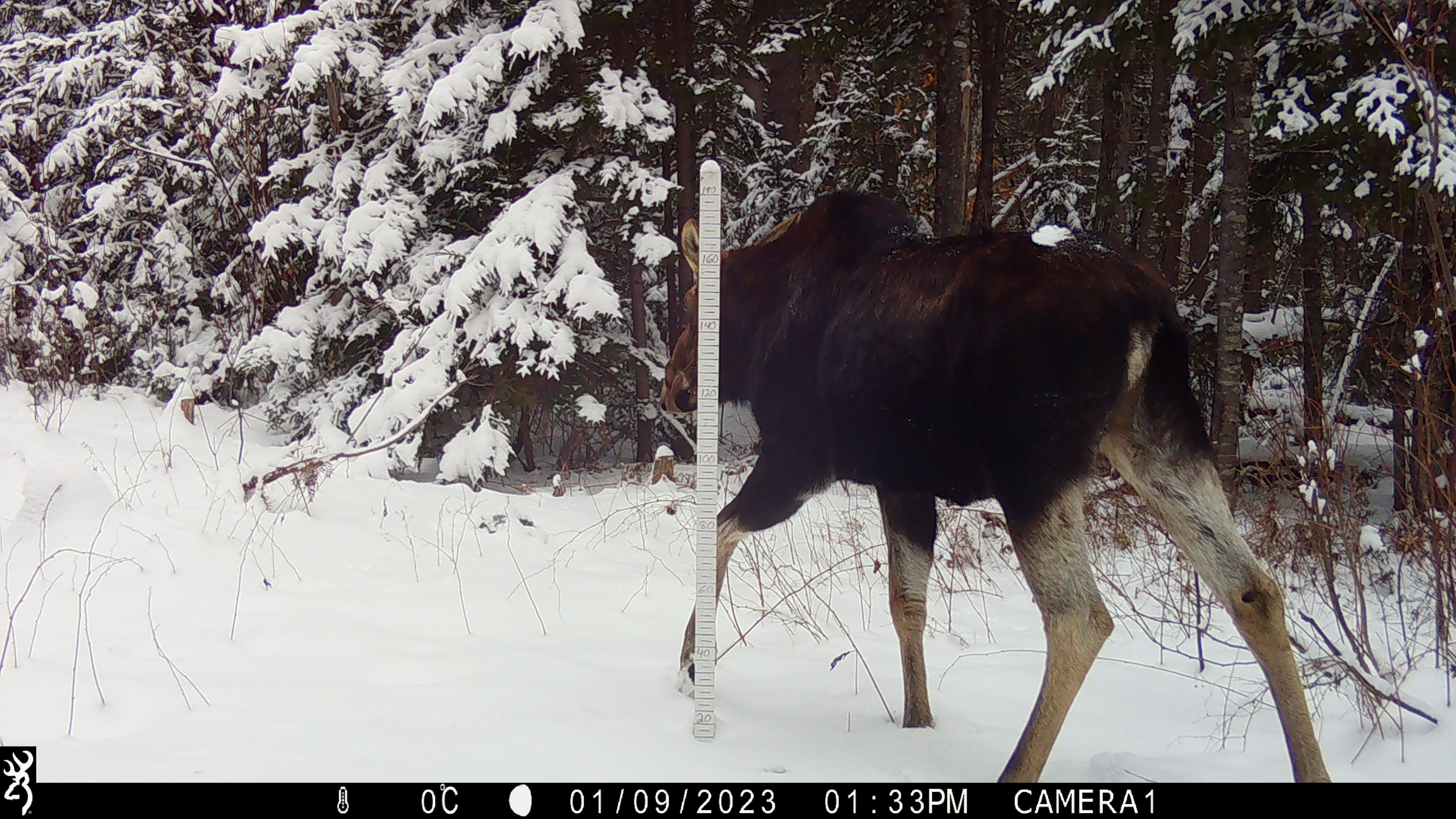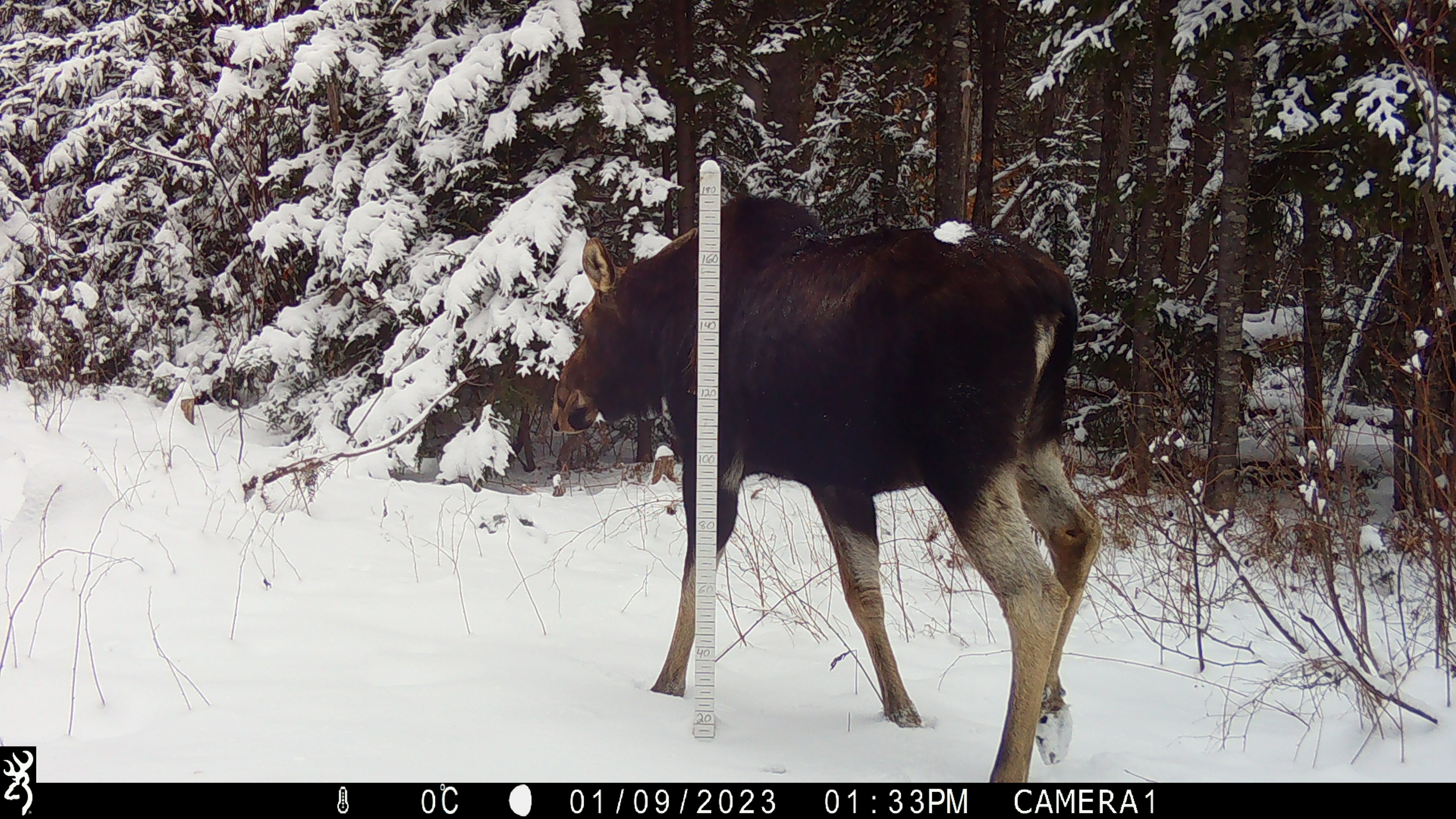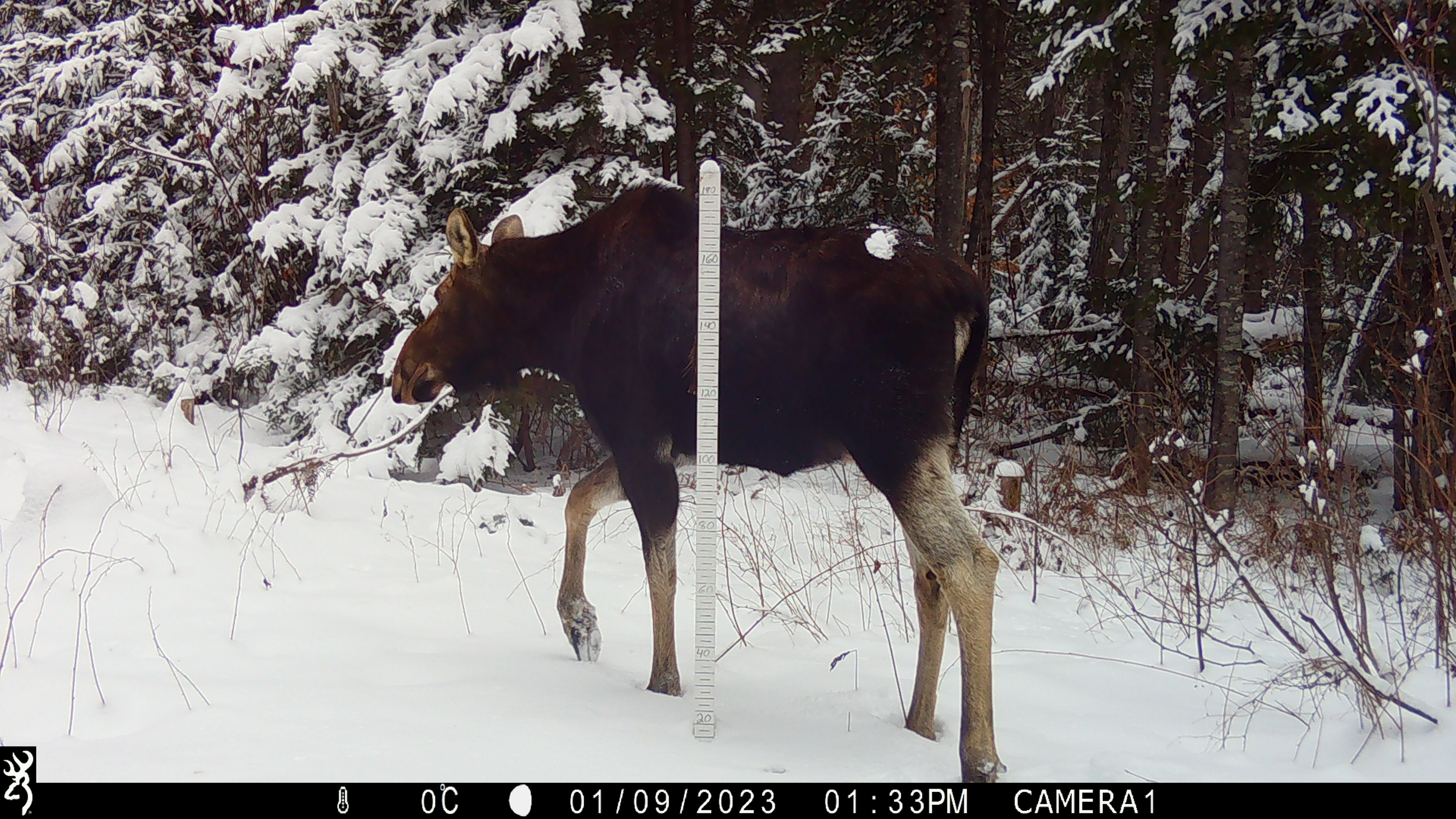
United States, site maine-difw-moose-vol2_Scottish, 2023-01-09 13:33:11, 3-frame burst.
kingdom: Animalia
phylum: Chordata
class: Mammalia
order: Artiodactyla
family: Cervidae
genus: Alces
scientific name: Alces alces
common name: moose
Moose (Alces alces).